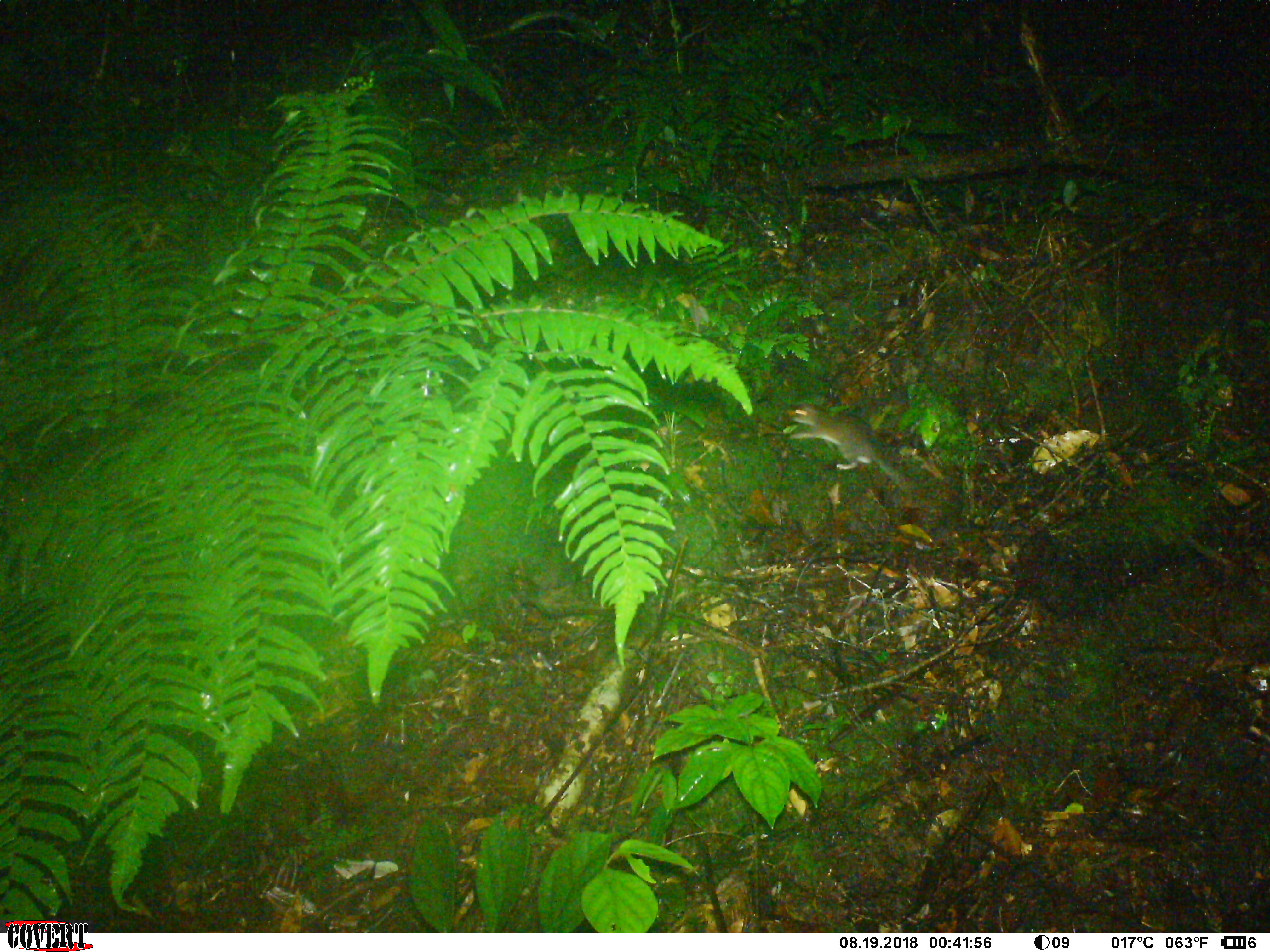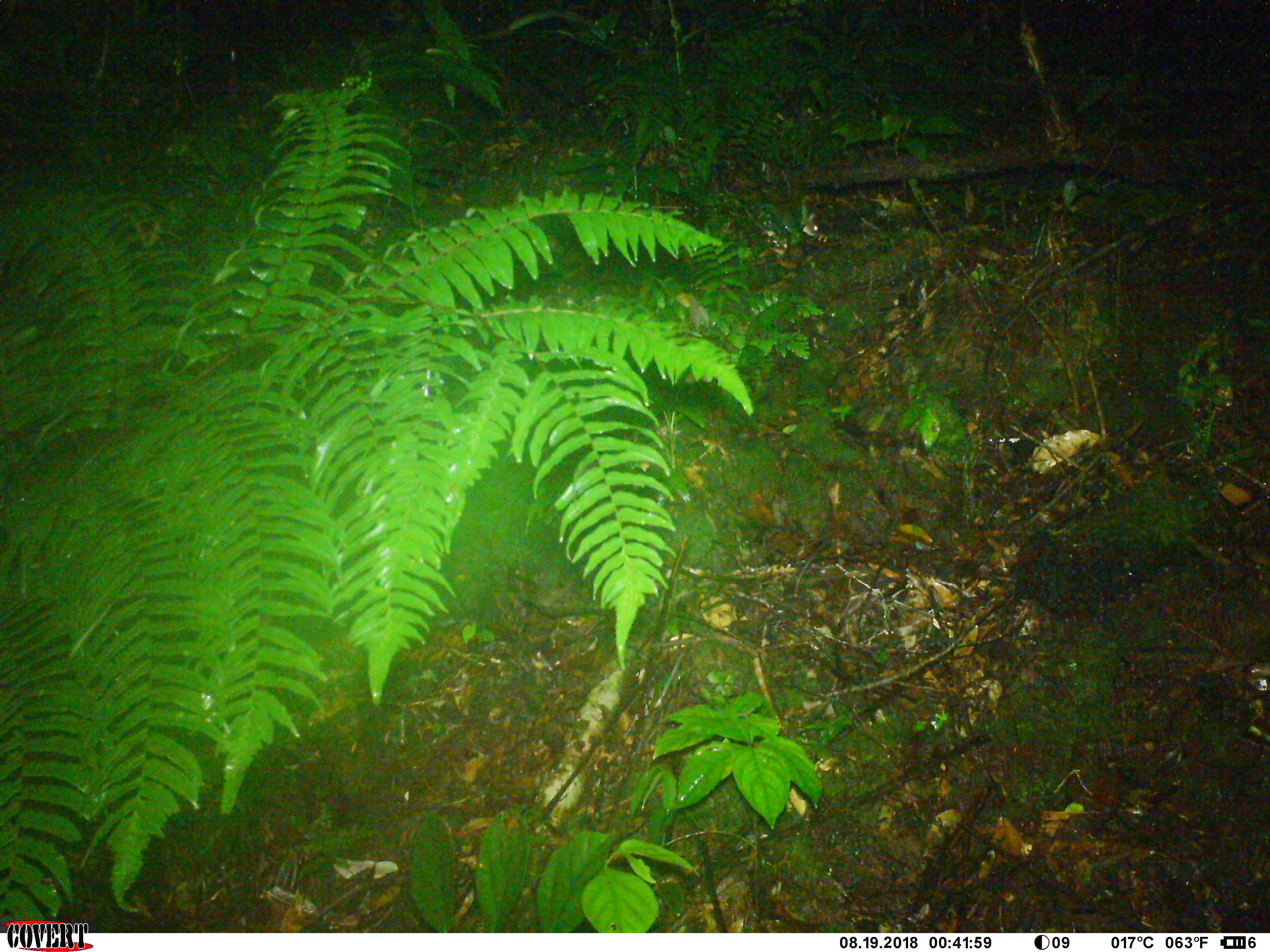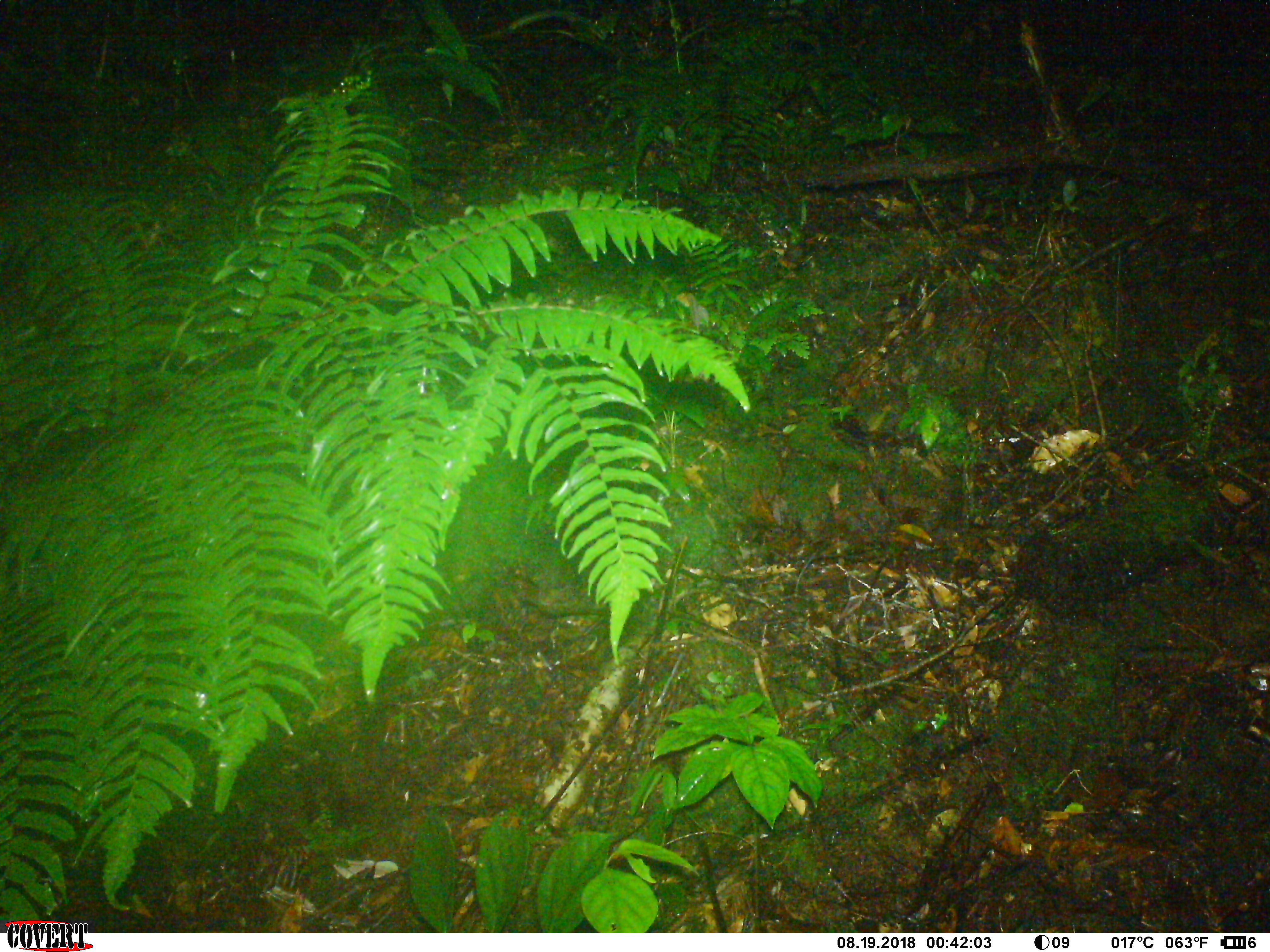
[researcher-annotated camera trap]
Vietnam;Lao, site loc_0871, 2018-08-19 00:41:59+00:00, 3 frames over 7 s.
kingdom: Animalia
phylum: Chordata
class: Mammalia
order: Rodentia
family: Muridae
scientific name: Muridae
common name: old-world mice and rats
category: unidentified murid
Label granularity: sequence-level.